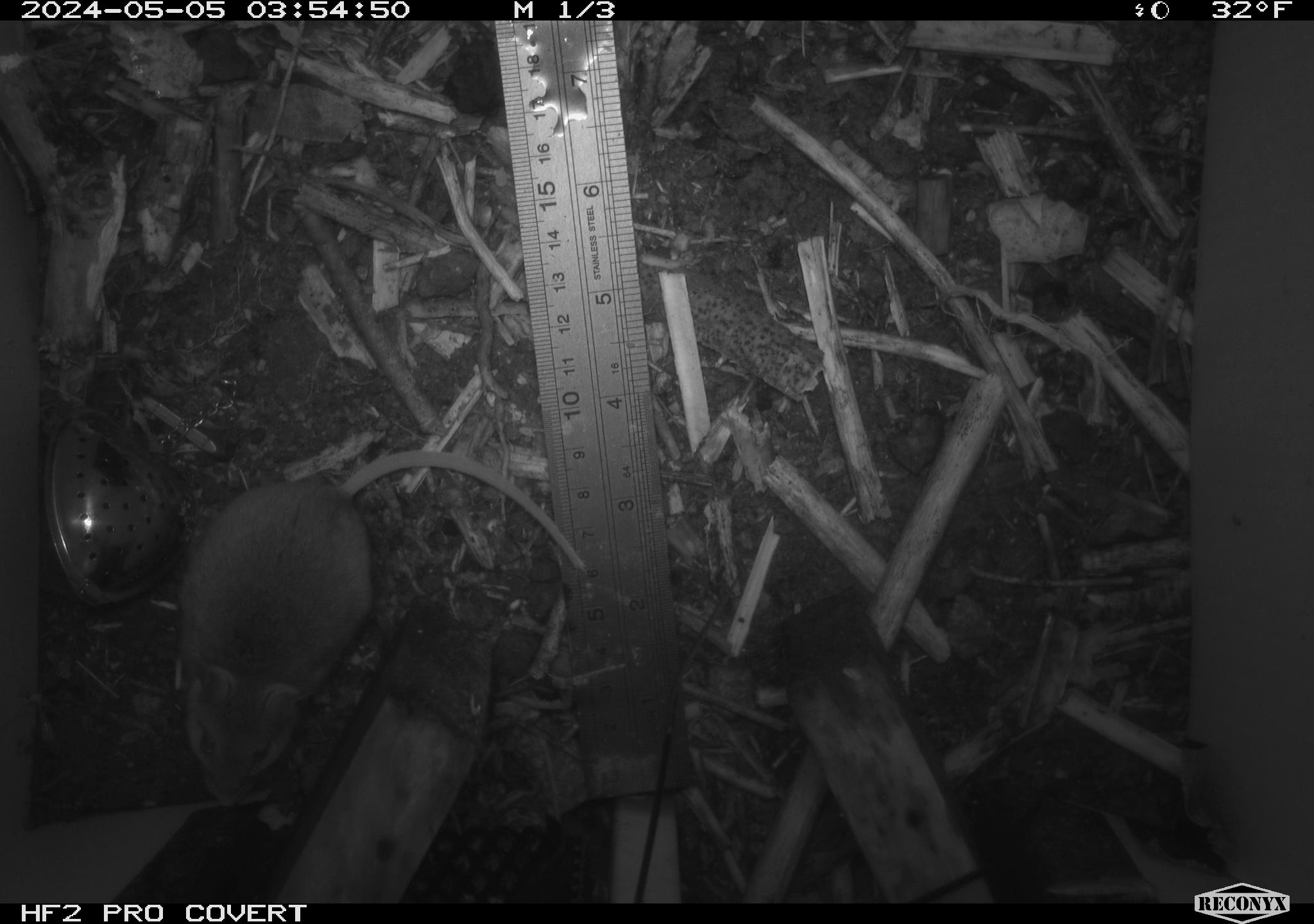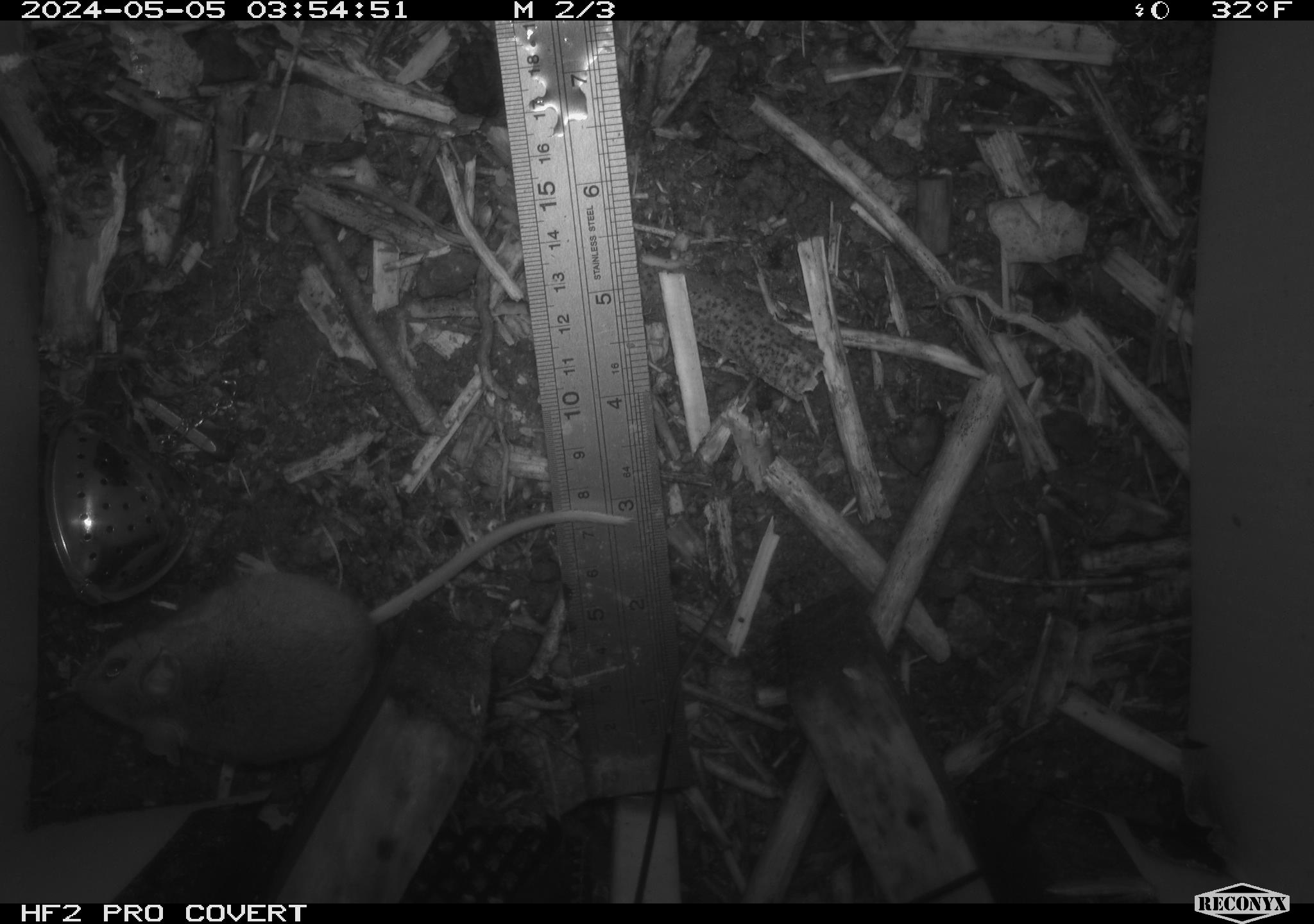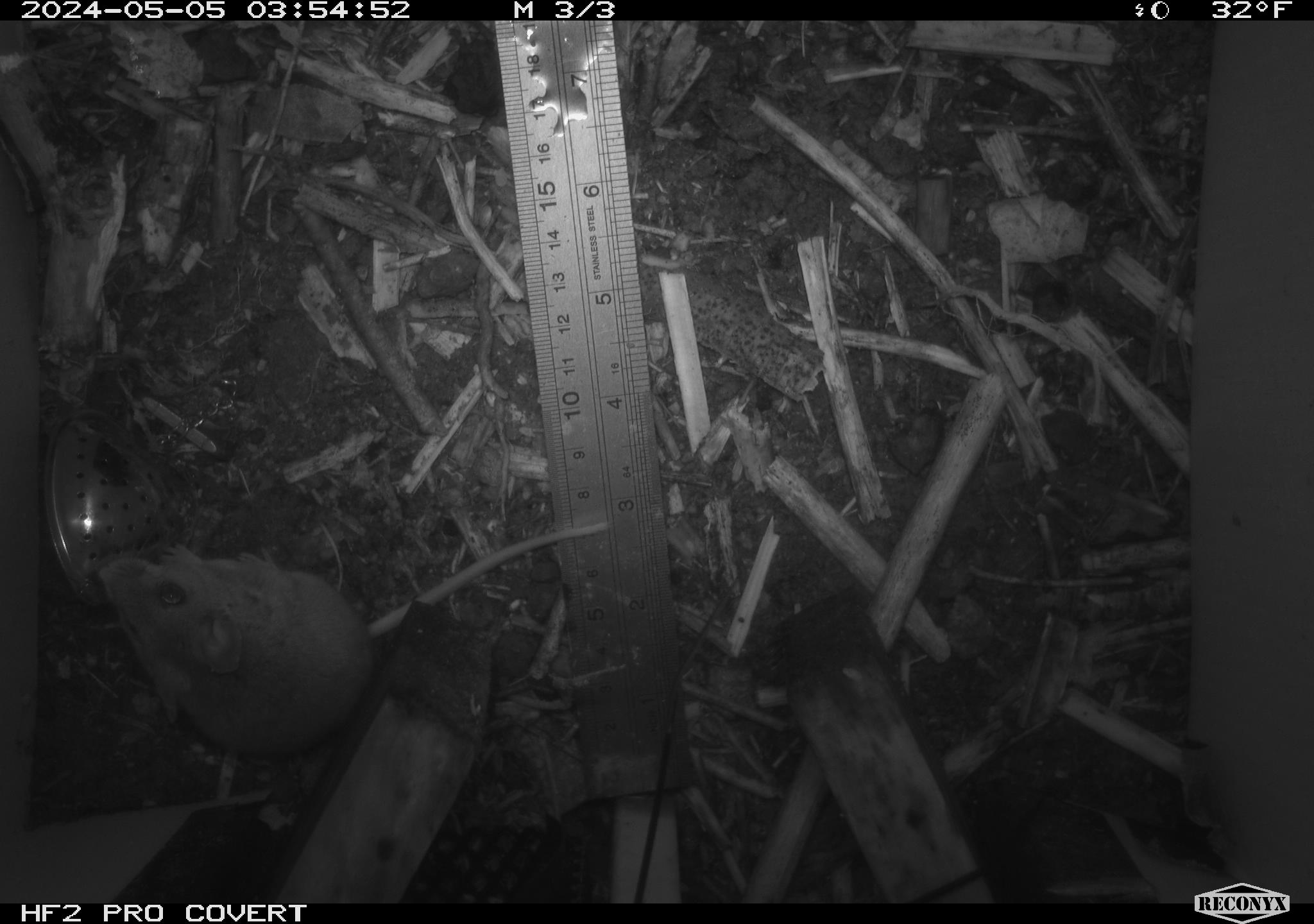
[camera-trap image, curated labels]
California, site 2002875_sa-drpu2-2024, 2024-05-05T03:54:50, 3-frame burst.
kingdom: Animalia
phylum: Chordata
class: Mammalia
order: Rodentia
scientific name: Rodentia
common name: mouse species